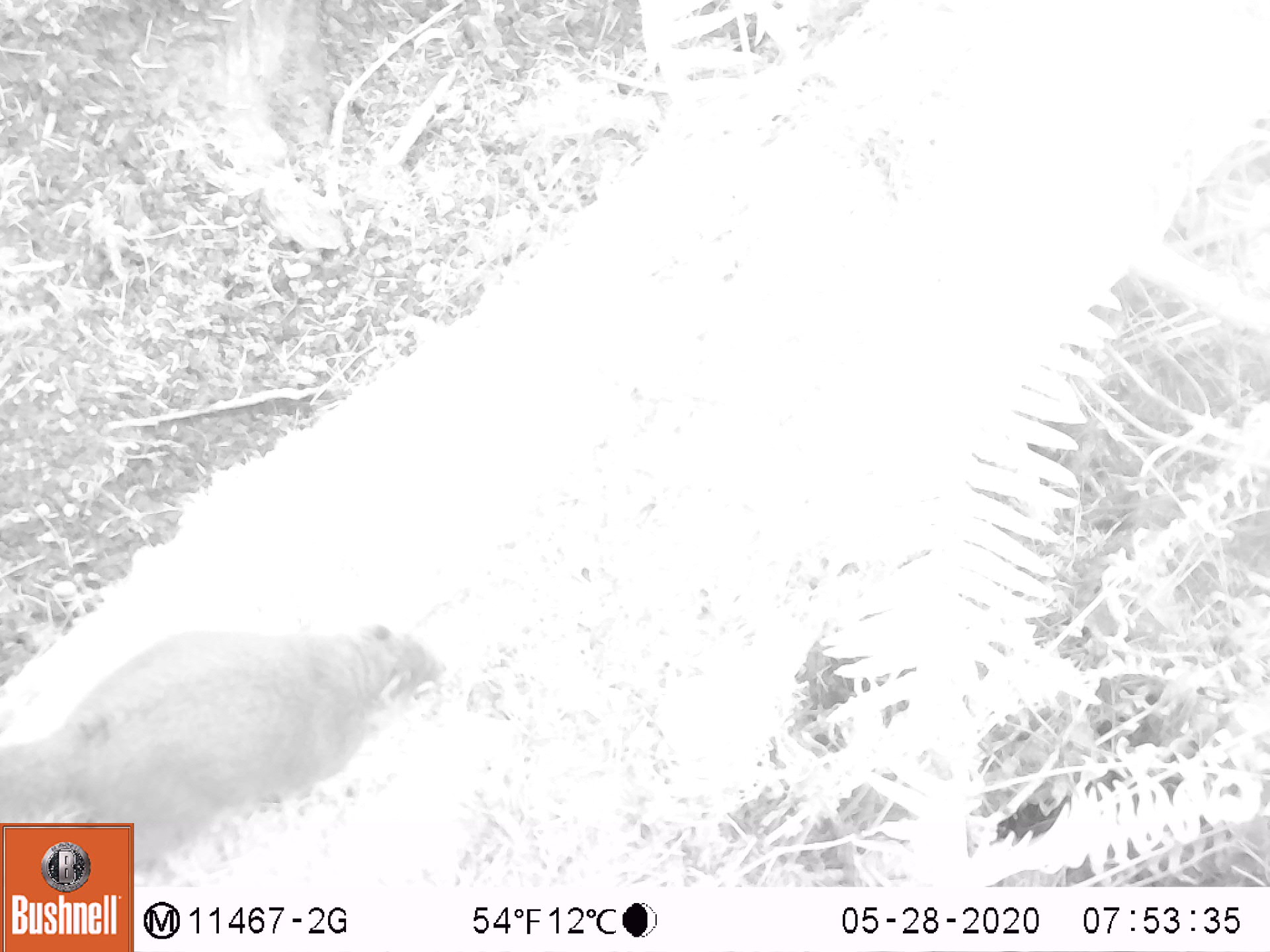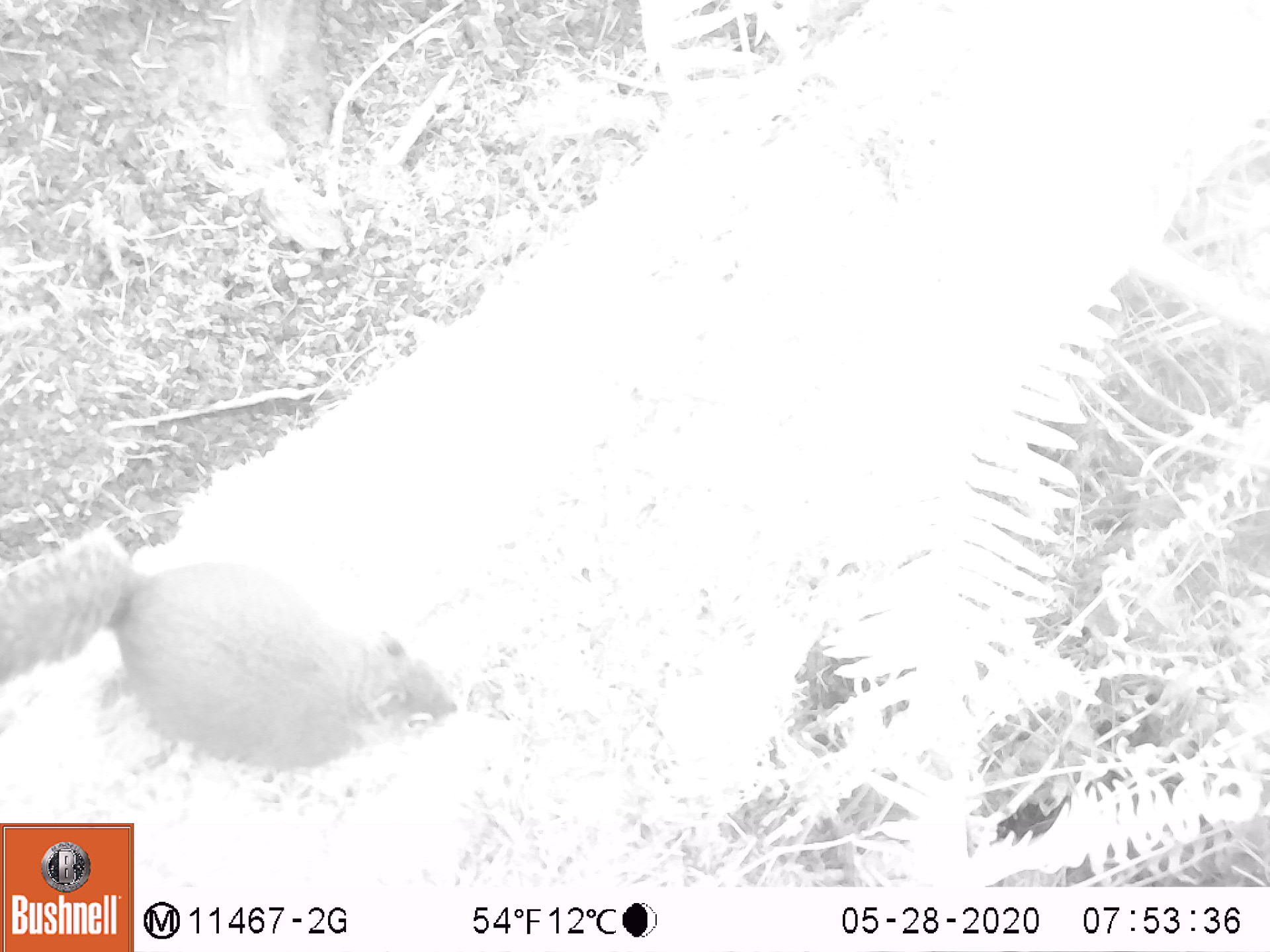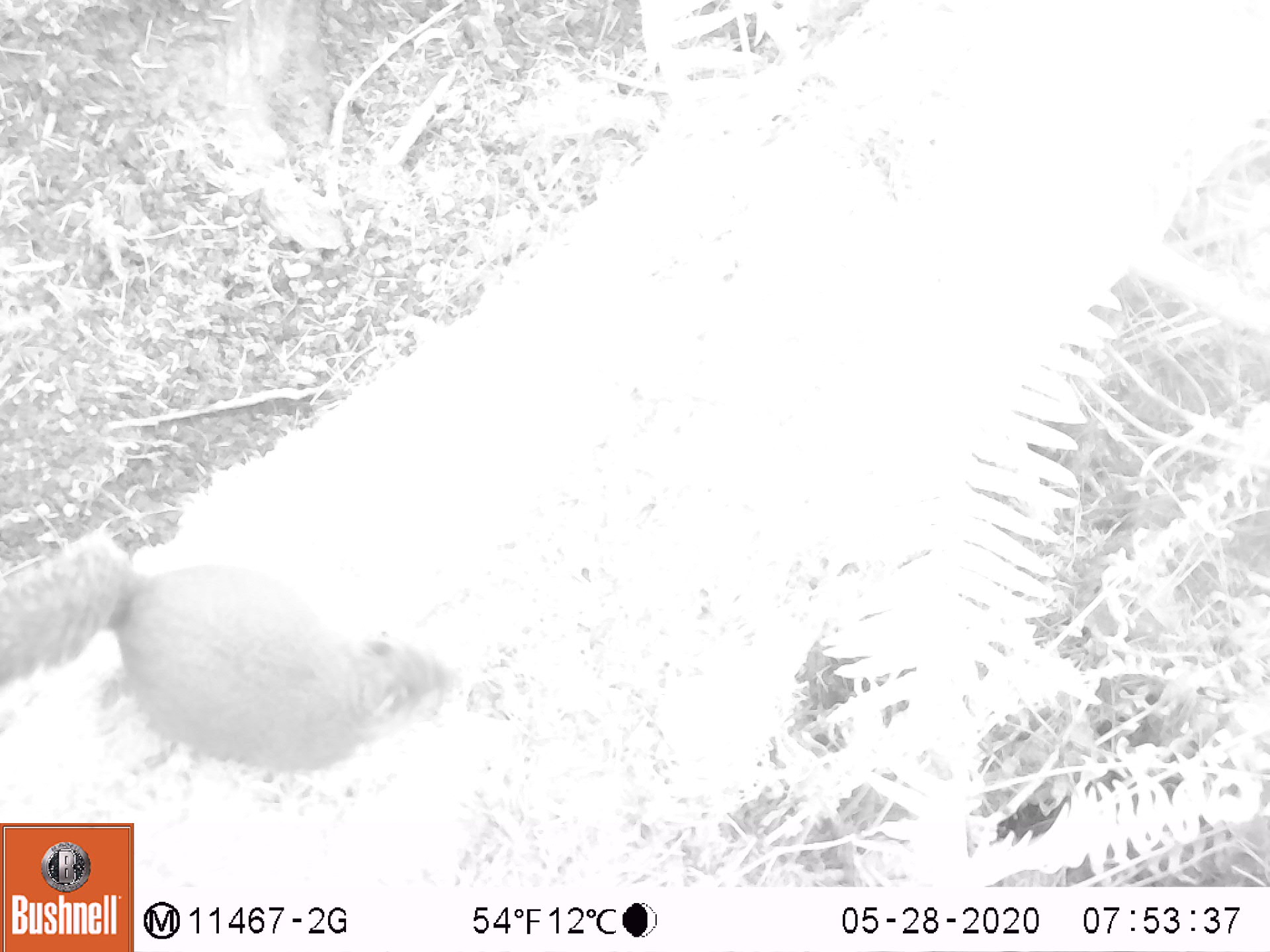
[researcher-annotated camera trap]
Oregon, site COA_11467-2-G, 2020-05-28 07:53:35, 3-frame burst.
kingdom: Animalia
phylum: Chordata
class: Mammalia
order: Rodentia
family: Sciuridae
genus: Tamiasciurus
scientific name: Tamiasciurus douglasii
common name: douglas squirrel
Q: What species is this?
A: Douglas squirrel (Tamiasciurus douglasii).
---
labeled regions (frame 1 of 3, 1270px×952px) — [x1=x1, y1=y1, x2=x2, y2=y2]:
douglas squirrel: [x1=1, y1=615, x2=453, y2=818]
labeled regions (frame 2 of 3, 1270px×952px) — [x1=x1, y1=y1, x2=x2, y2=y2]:
douglas squirrel: [x1=0, y1=528, x2=462, y2=773]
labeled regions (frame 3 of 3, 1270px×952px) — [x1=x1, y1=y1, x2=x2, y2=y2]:
douglas squirrel: [x1=6, y1=537, x2=465, y2=786]